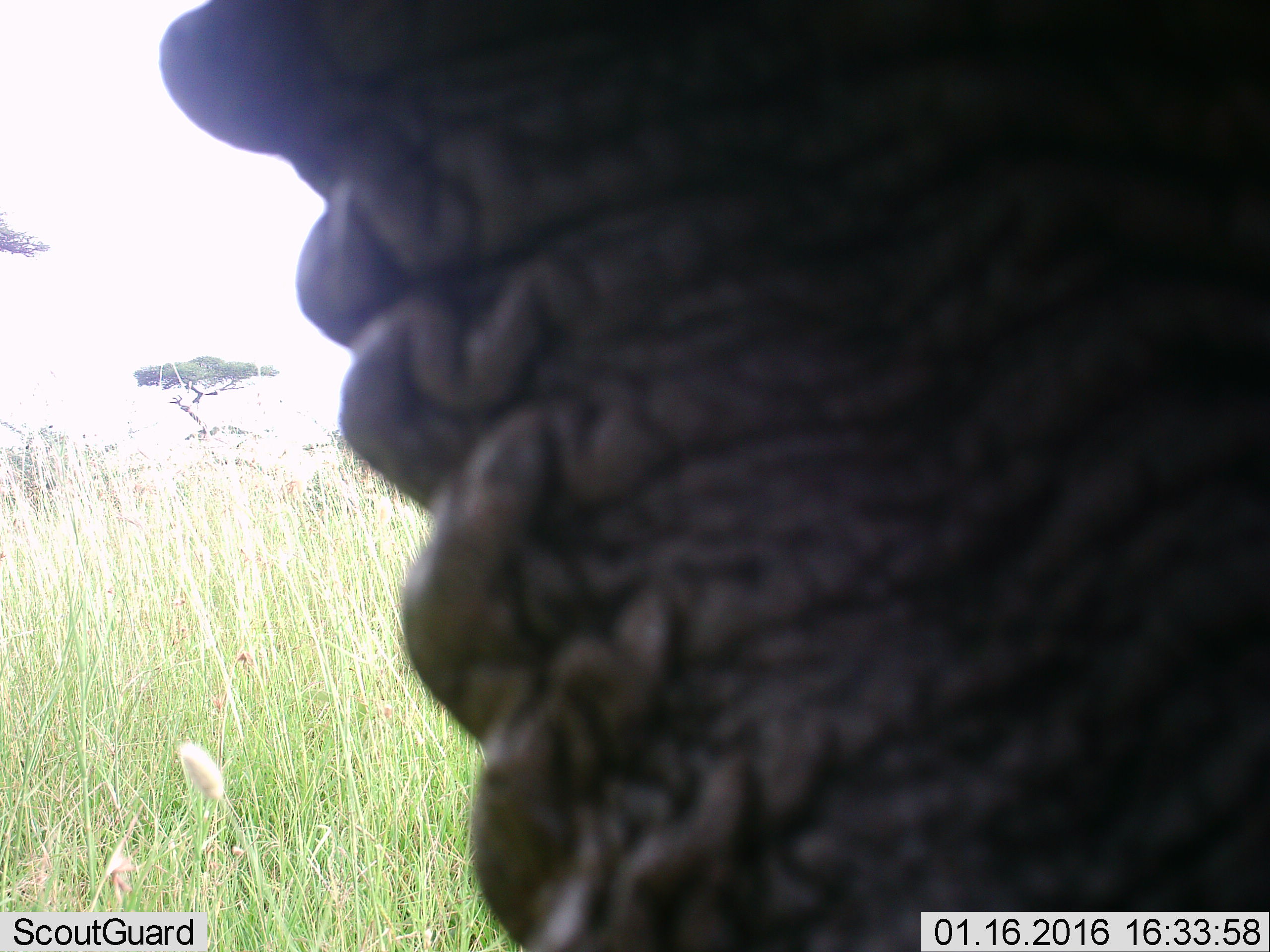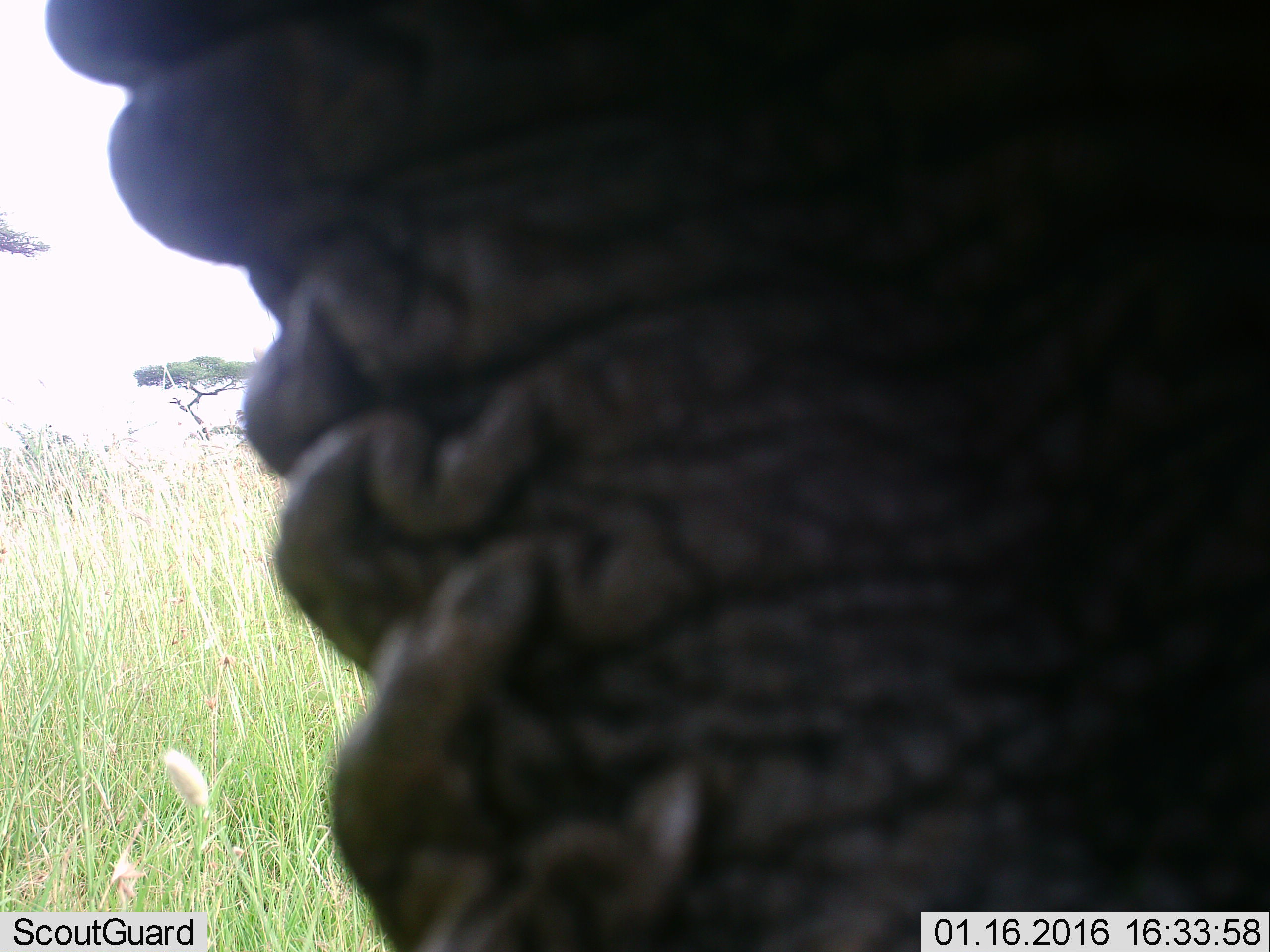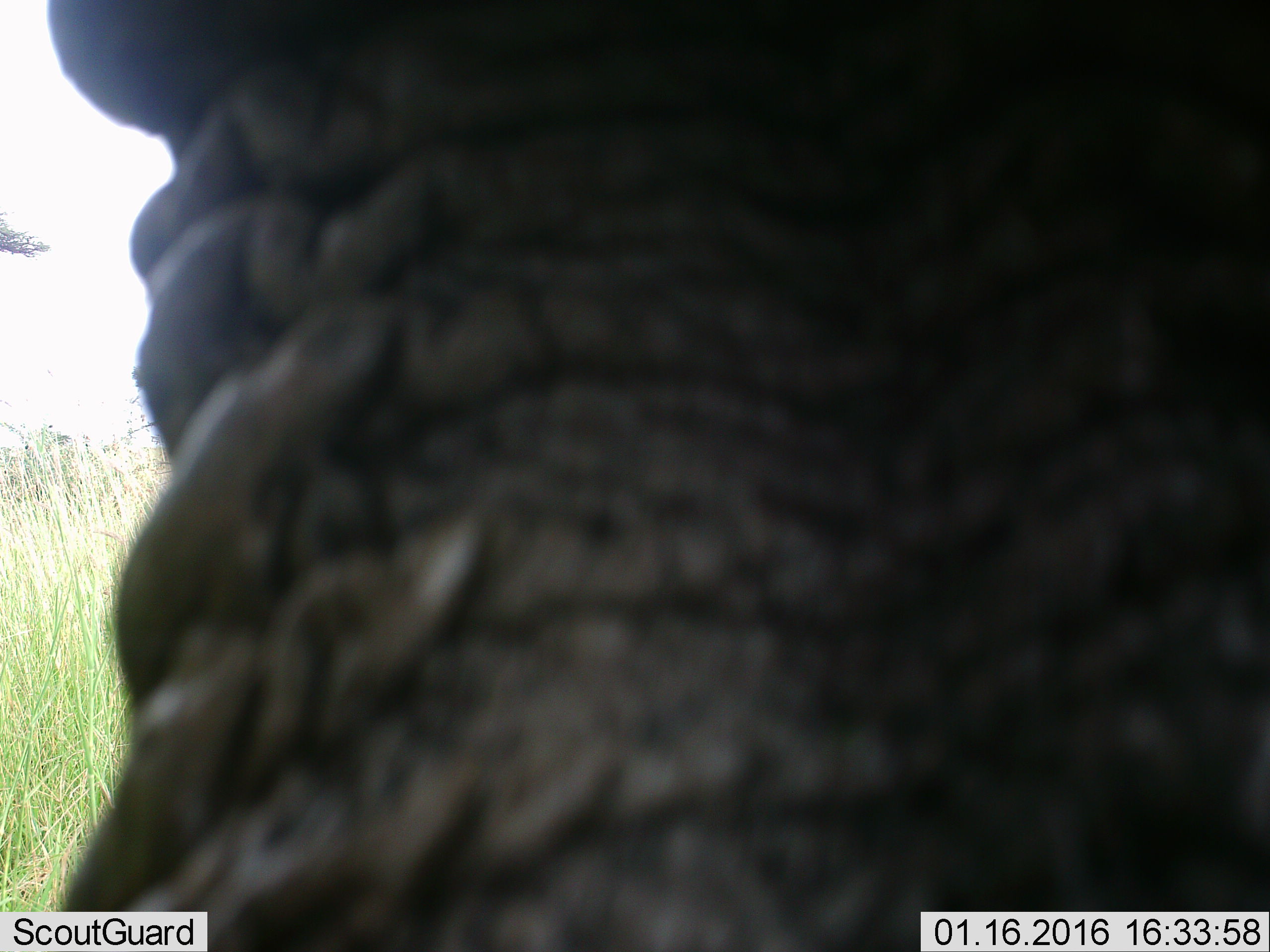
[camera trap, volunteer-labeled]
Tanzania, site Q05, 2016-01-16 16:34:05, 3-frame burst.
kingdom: Animalia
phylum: Chordata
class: Mammalia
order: Proboscidea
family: Elephantidae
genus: Loxodonta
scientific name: Loxodonta africana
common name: african bush elephant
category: elephant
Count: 1.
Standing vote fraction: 100%.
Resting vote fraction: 0%.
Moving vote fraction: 20%.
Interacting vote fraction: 0%.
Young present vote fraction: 0%.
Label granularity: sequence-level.